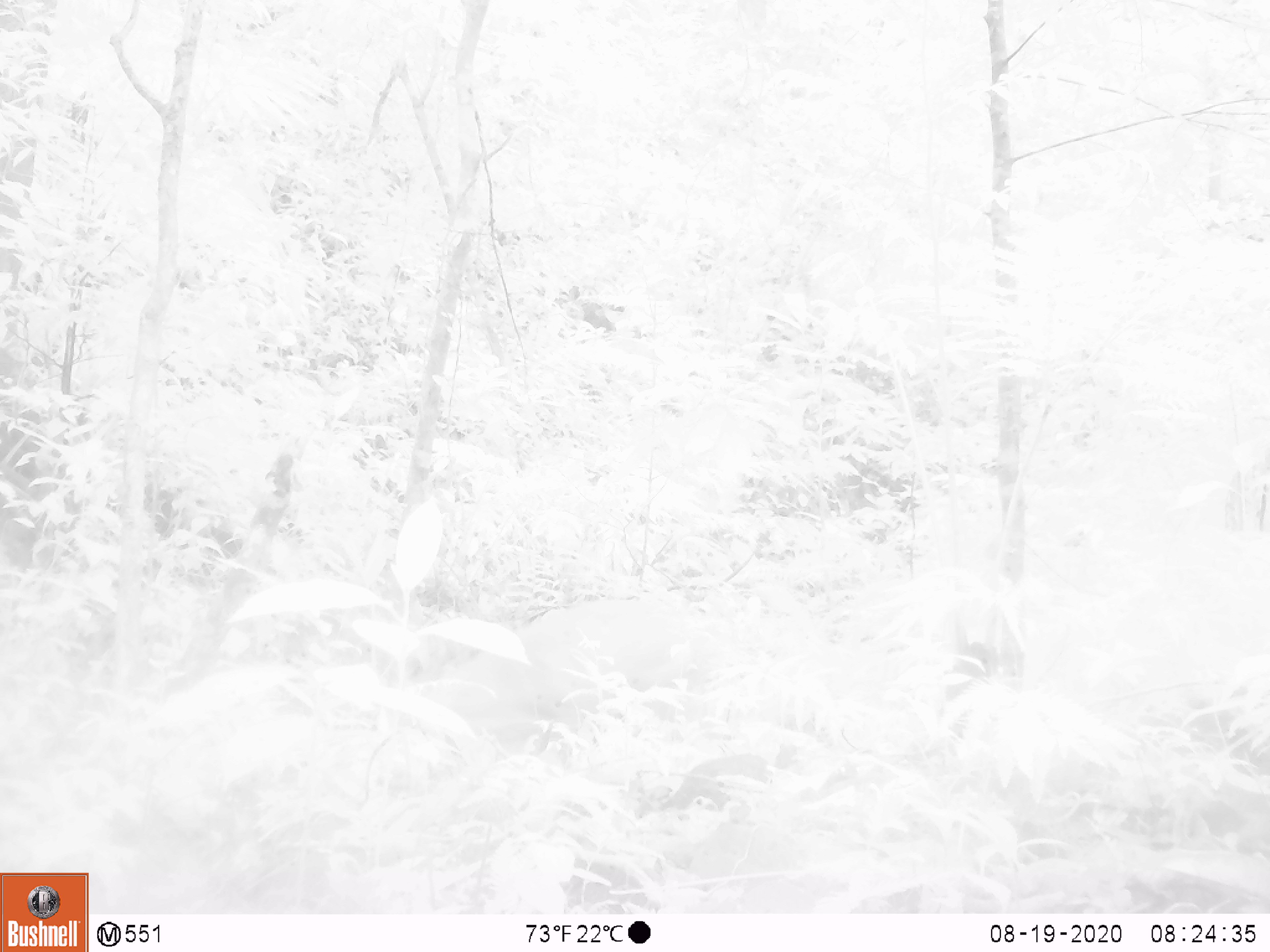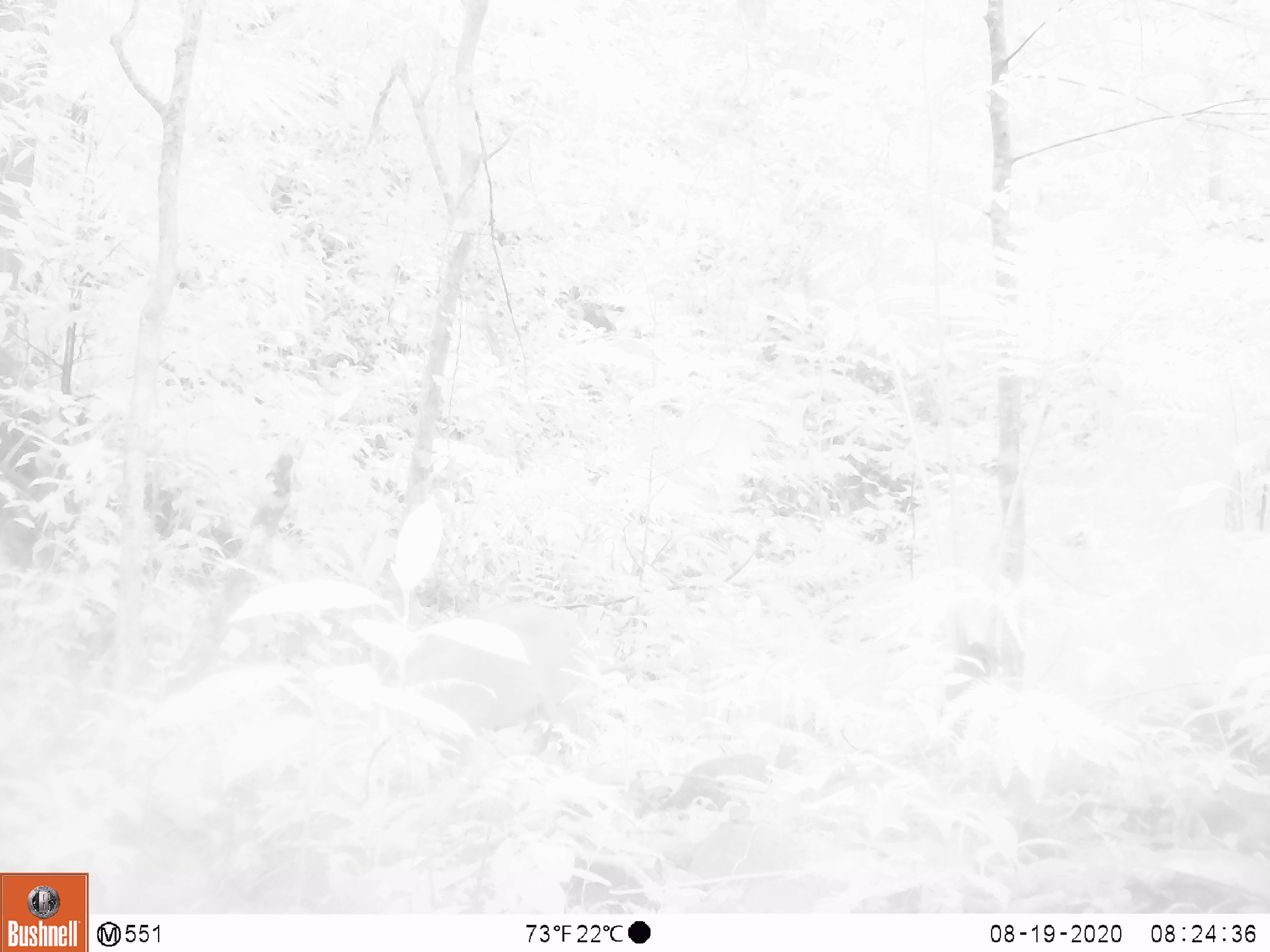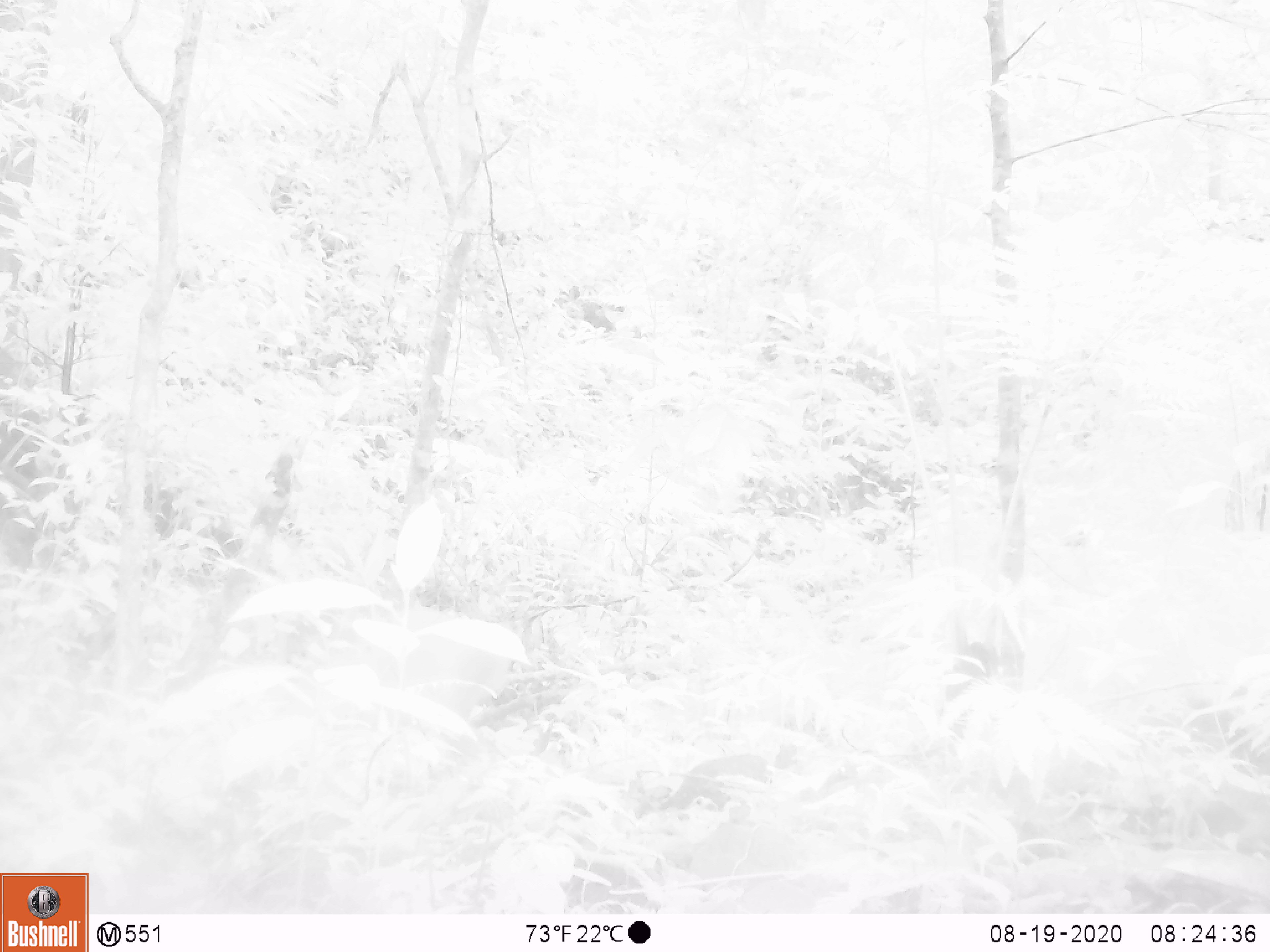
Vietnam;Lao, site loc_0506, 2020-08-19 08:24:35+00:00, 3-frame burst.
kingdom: Animalia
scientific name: Animalia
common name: animal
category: unidentified animal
Unidentified animal (animal) (Animalia). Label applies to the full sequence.